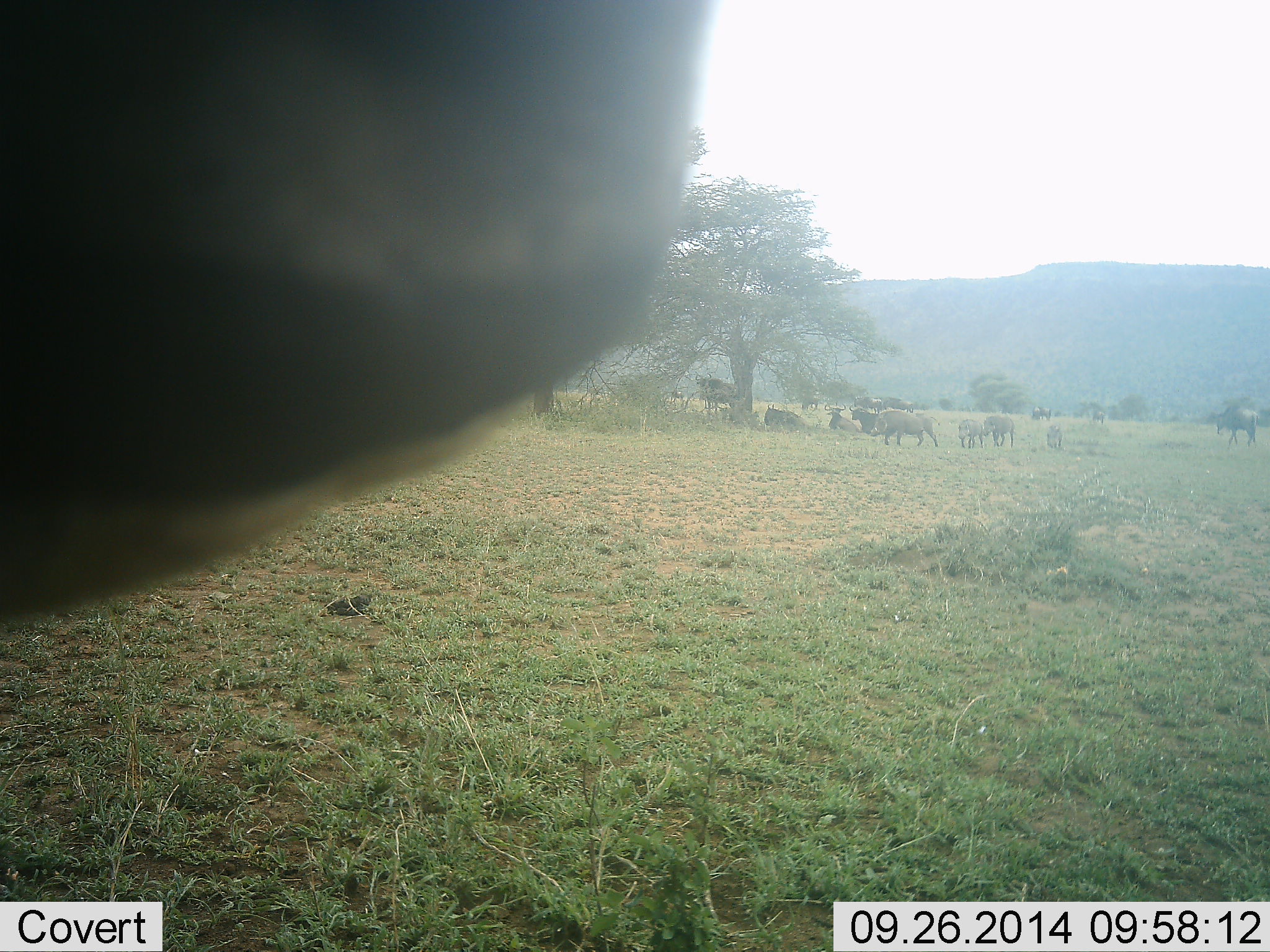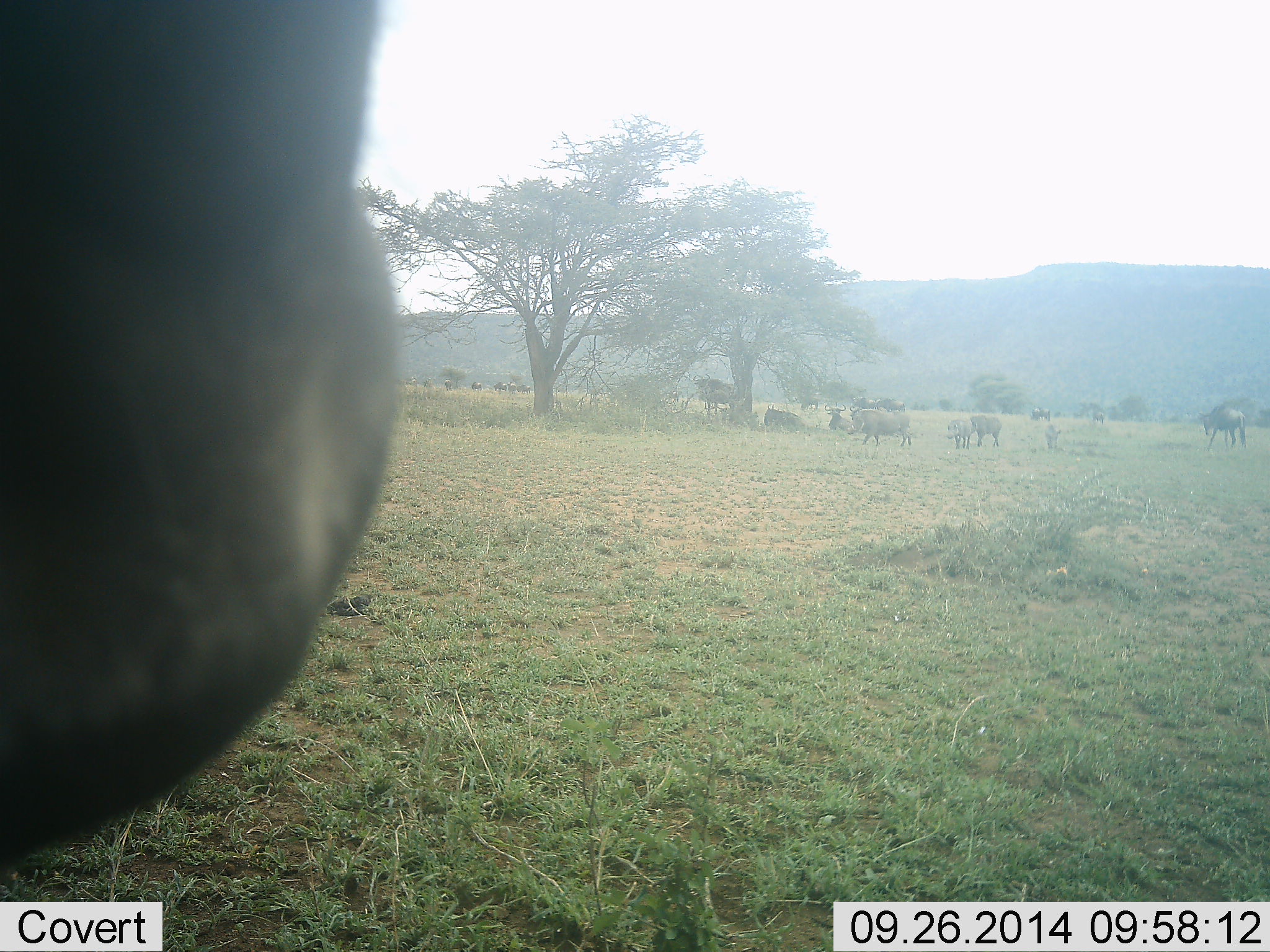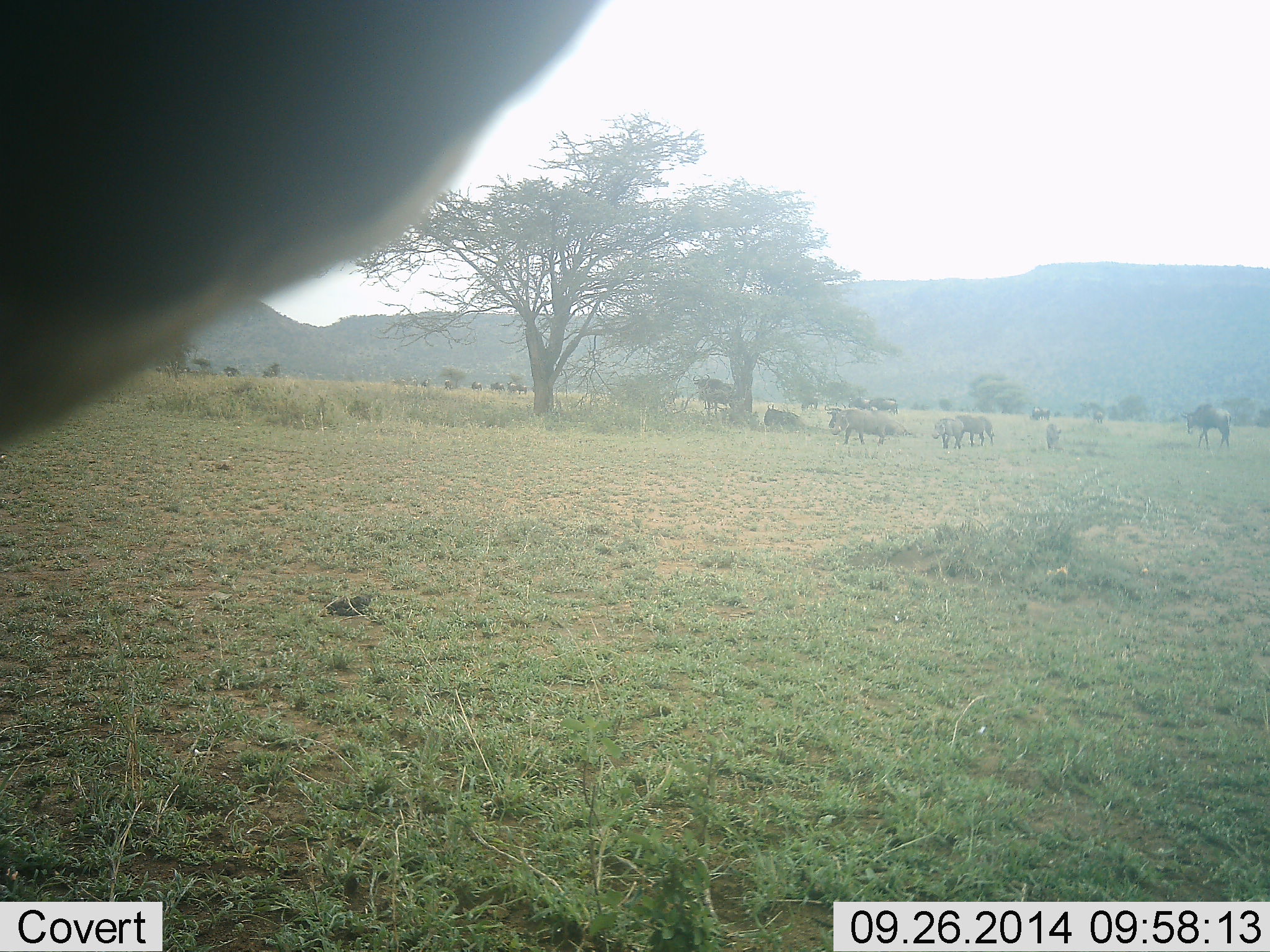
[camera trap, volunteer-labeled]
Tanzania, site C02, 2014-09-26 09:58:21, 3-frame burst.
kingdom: Animalia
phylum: Chordata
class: Mammalia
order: Artiodactyla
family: Bovidae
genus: Connochaetes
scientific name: Connochaetes taurinus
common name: blue wildebeest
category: wildebeest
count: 11-50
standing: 60%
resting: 73%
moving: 73%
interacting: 20%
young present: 13%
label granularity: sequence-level